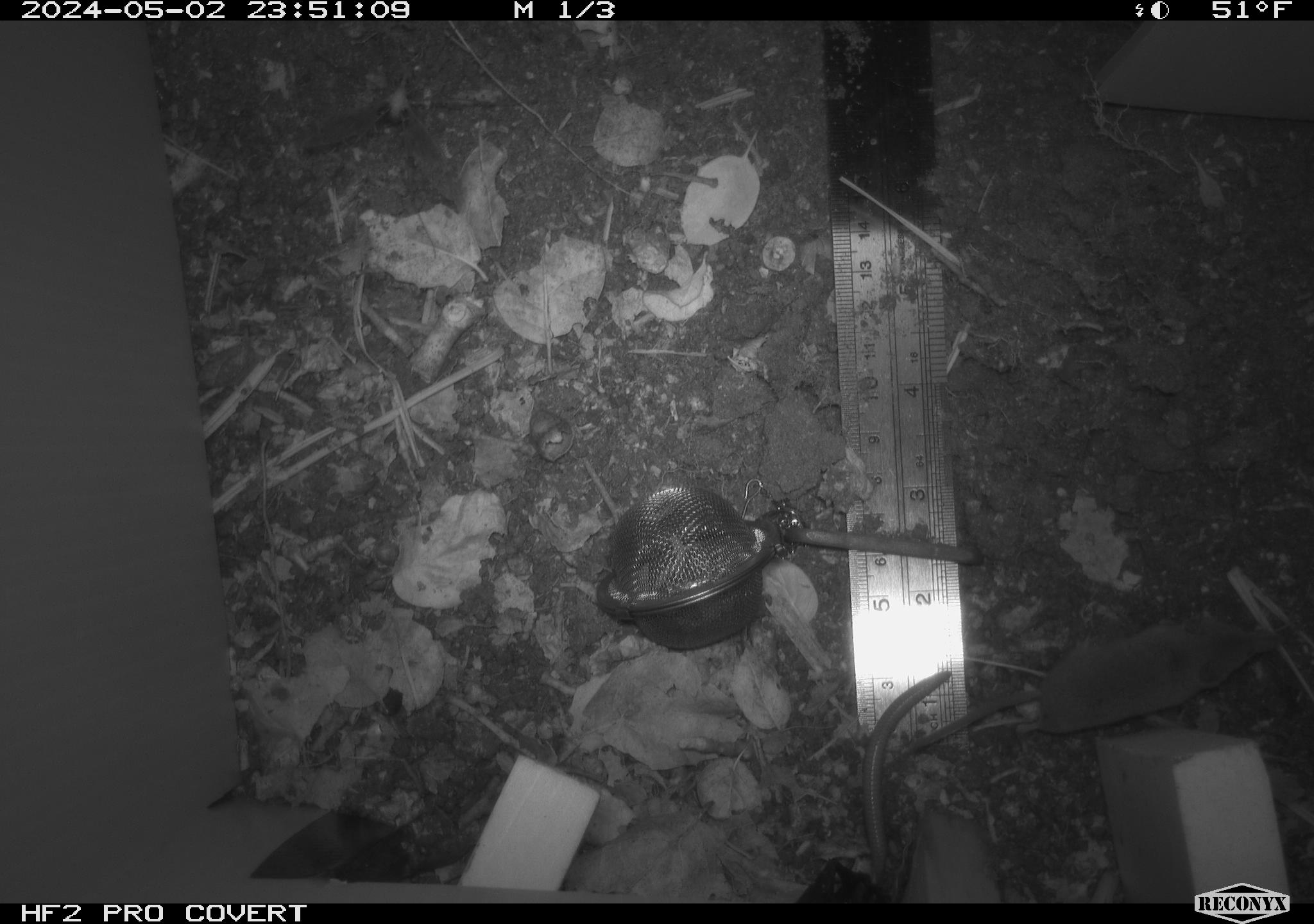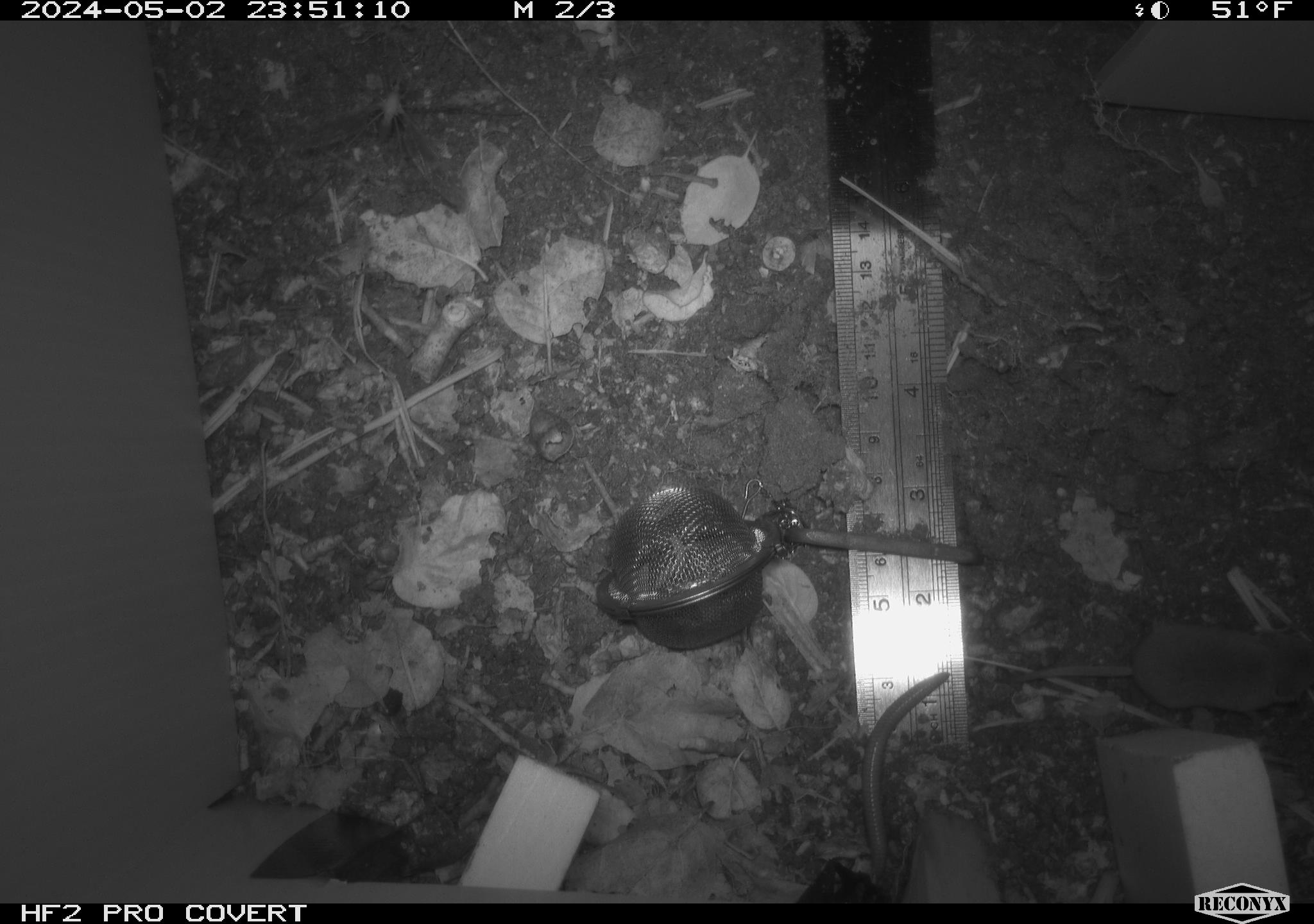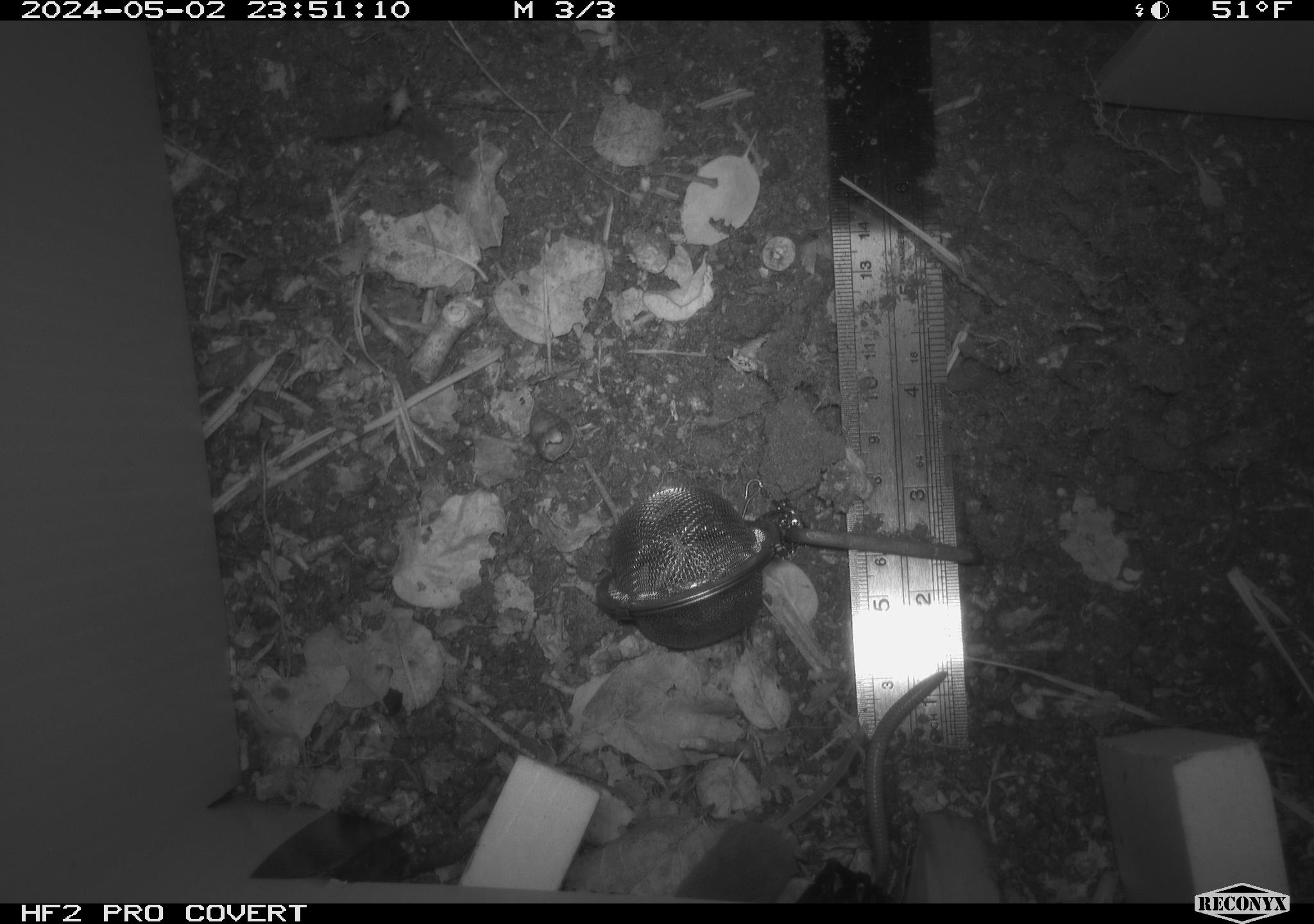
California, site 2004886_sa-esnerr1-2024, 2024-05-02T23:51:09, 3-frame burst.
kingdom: Animalia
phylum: Chordata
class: Mammalia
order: Eulipotyphla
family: Soricidae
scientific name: Soricidae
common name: shrews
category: soricidae family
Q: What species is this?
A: Soricidae family (shrews) (Soricidae).